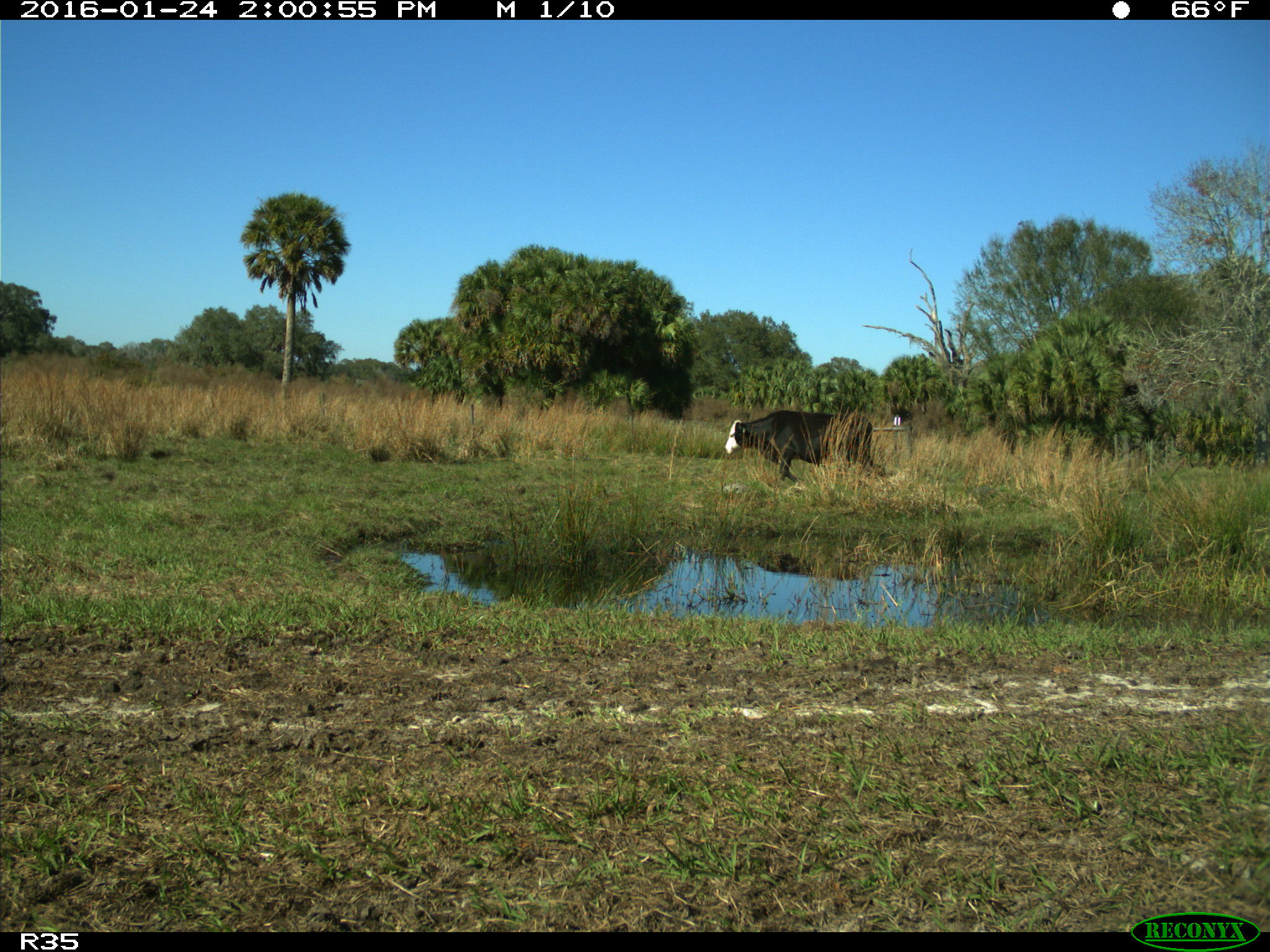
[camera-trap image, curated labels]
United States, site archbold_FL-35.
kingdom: Animalia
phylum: Chordata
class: Mammalia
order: Artiodactyla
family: Bovidae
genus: Bos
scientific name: Bos taurus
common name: domestic cow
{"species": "Bos taurus (domestic cow)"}